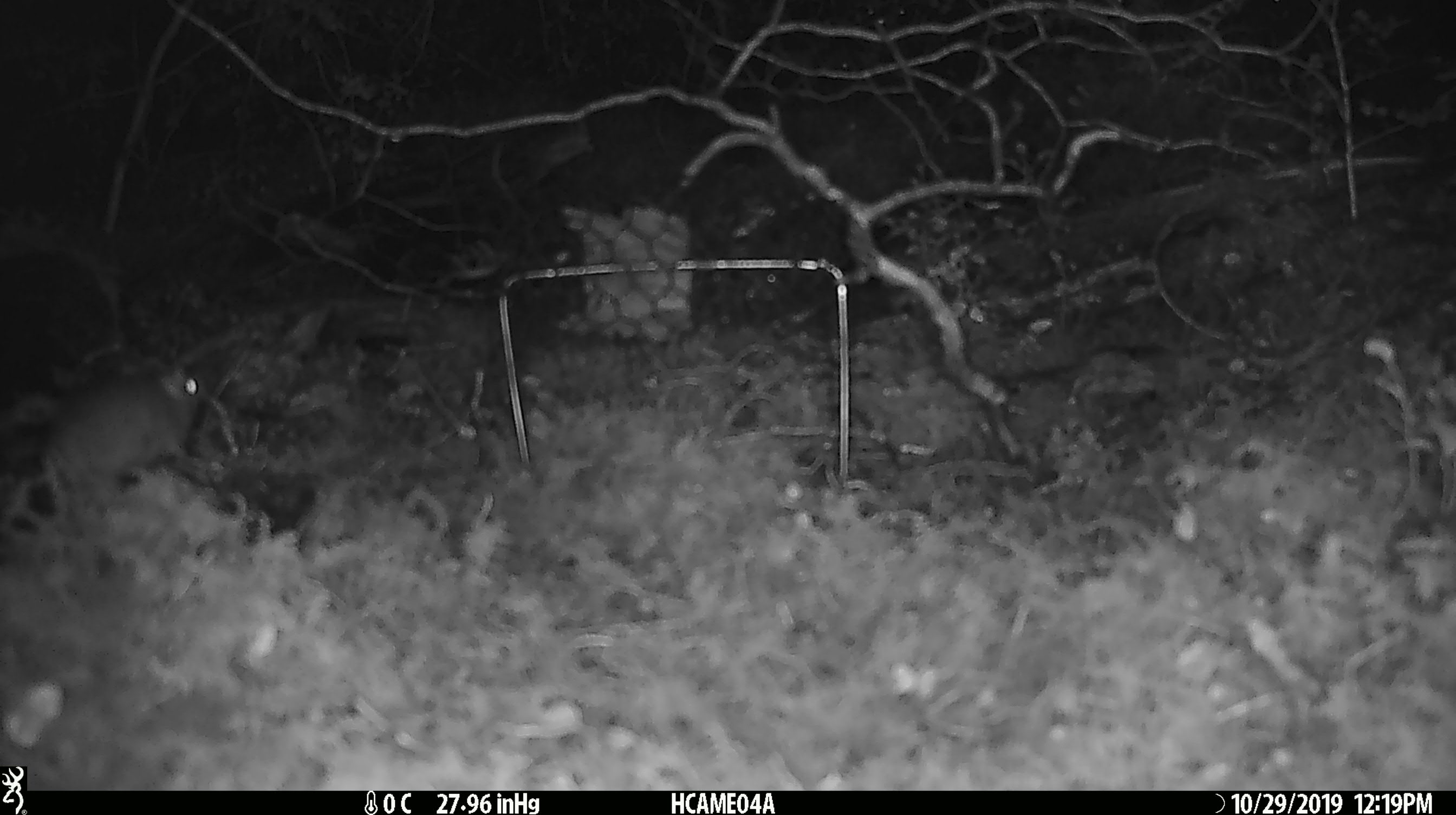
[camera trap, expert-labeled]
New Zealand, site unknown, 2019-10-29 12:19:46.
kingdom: Animalia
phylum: Chordata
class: Mammalia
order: Rodentia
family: Muridae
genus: Mus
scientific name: Mus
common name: mouse